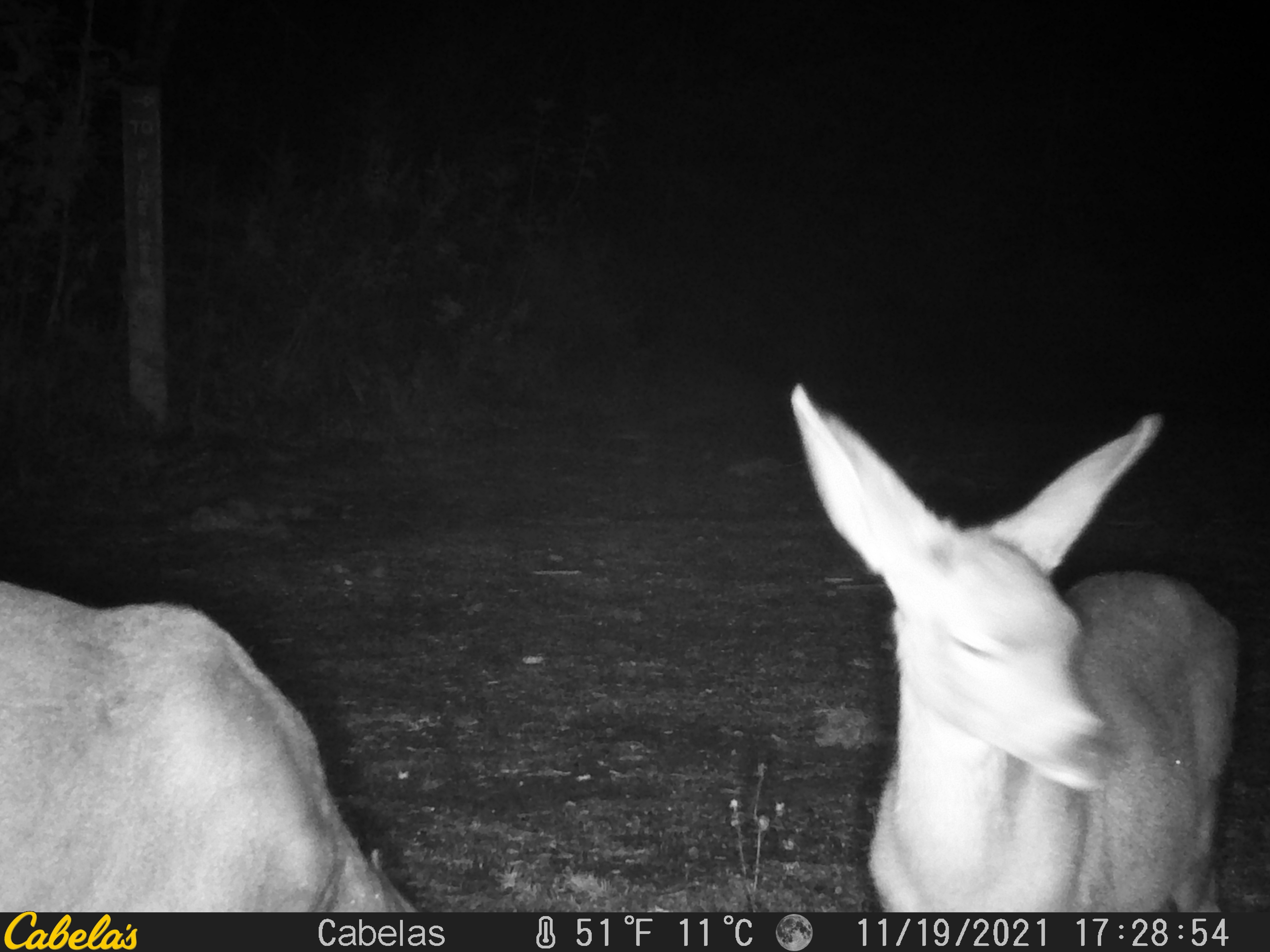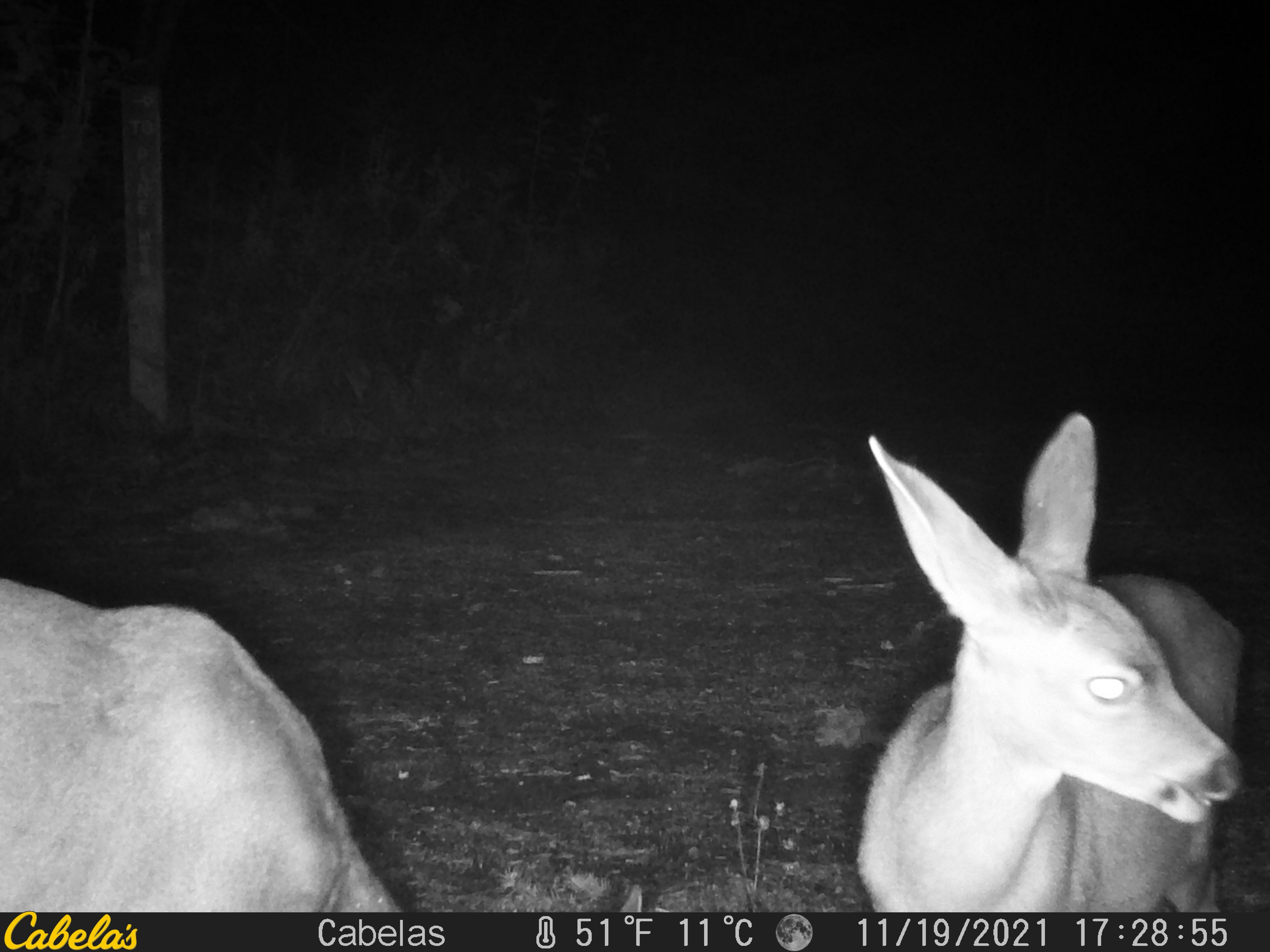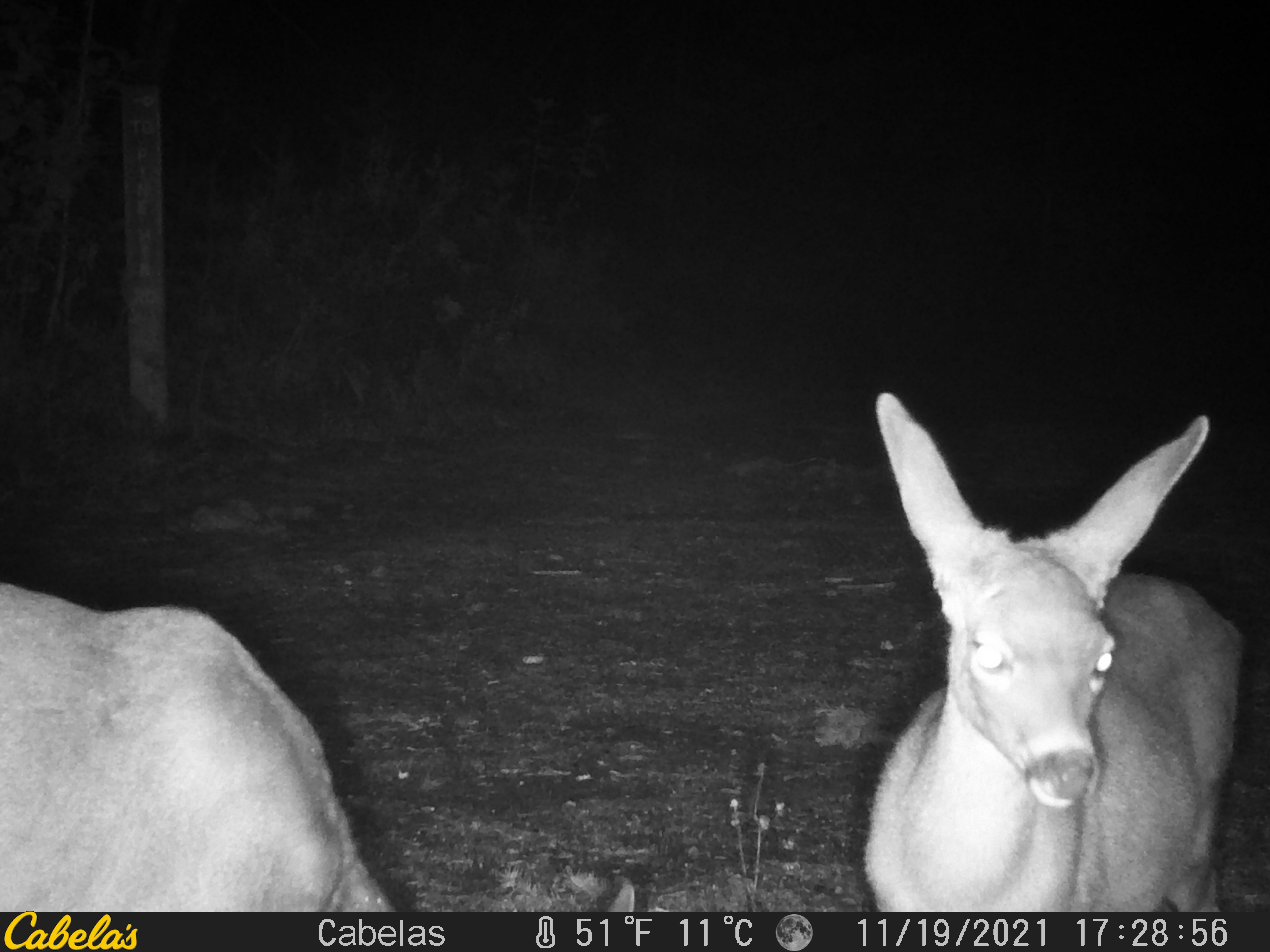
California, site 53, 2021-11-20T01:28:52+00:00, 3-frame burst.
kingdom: Animalia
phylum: Chordata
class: Mammalia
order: Artiodactyla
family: Cervidae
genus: Odocoileus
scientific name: Odocoileus hemionus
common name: mule deer